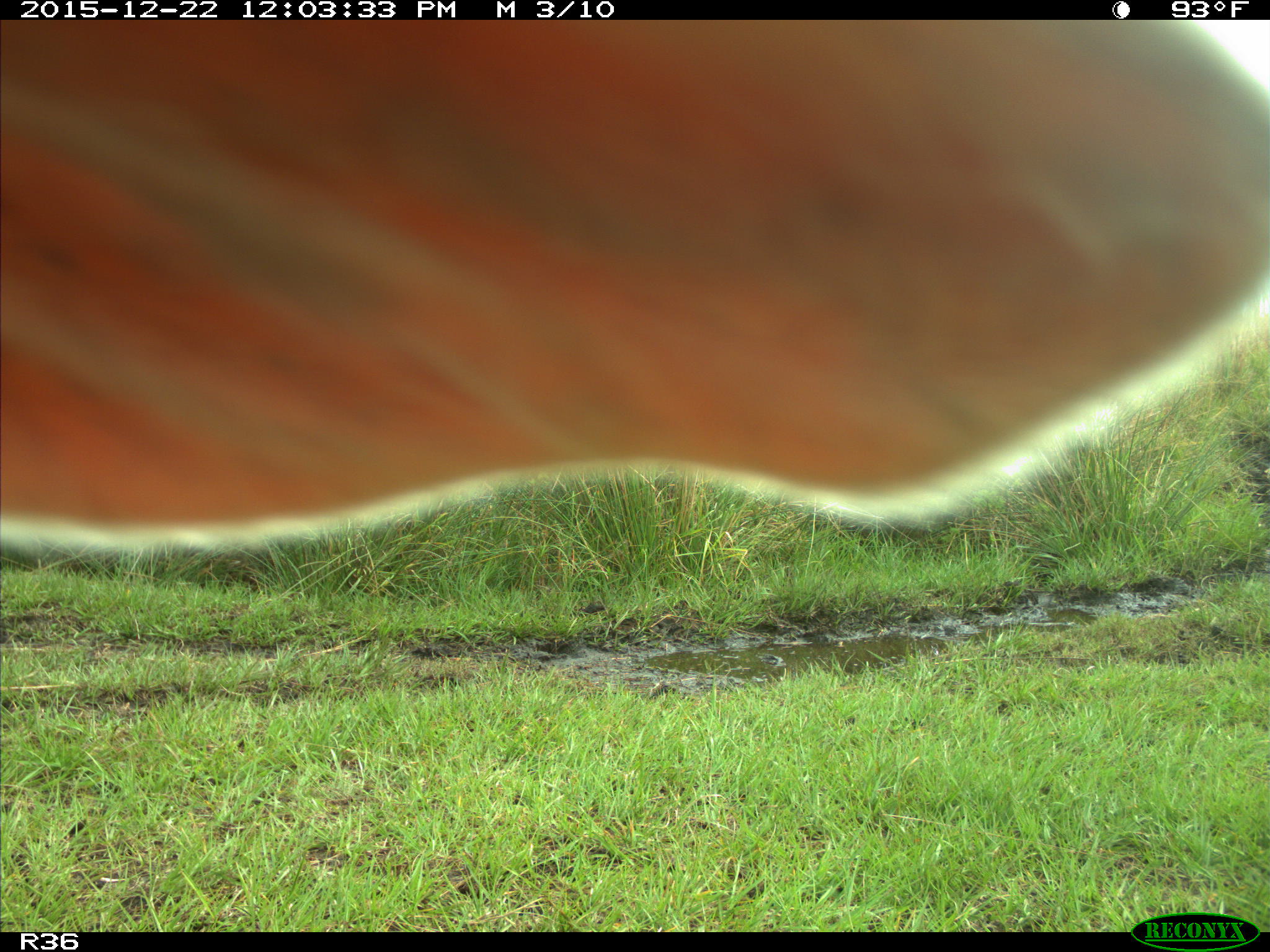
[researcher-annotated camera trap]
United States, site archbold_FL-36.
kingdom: Animalia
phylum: Chordata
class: Mammalia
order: Artiodactyla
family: Bovidae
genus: Bos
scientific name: Bos taurus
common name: domestic cow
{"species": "Bos taurus (domestic cow)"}